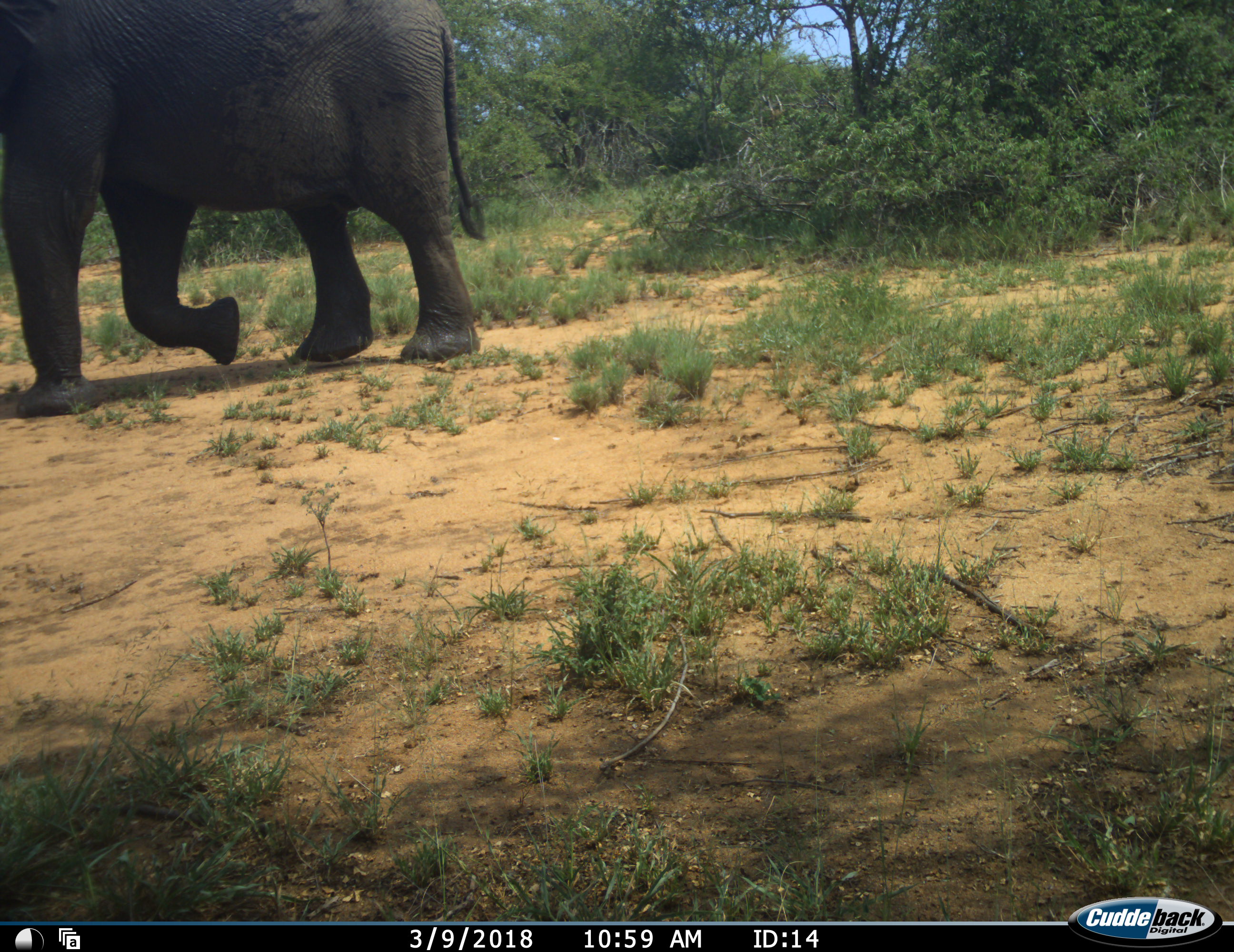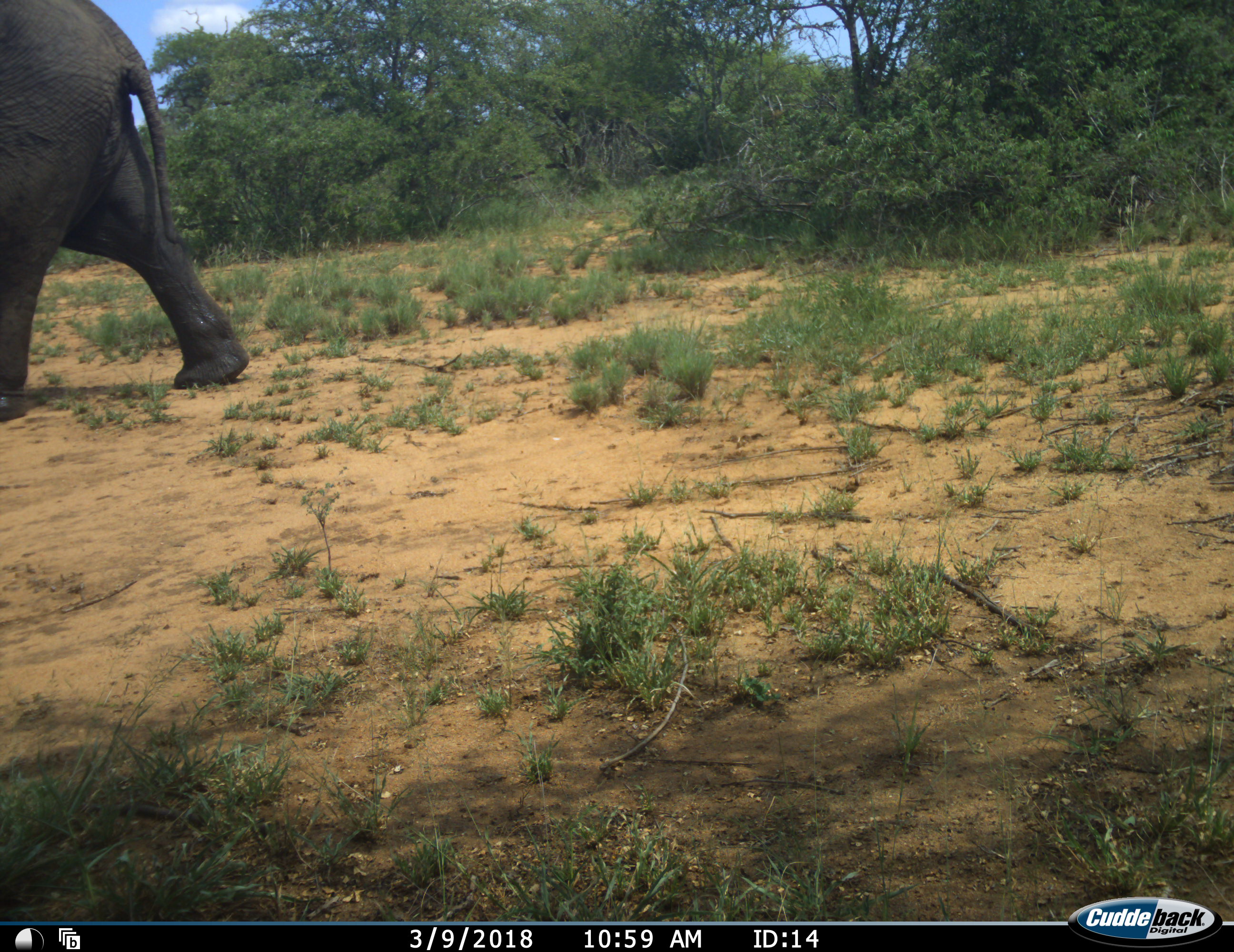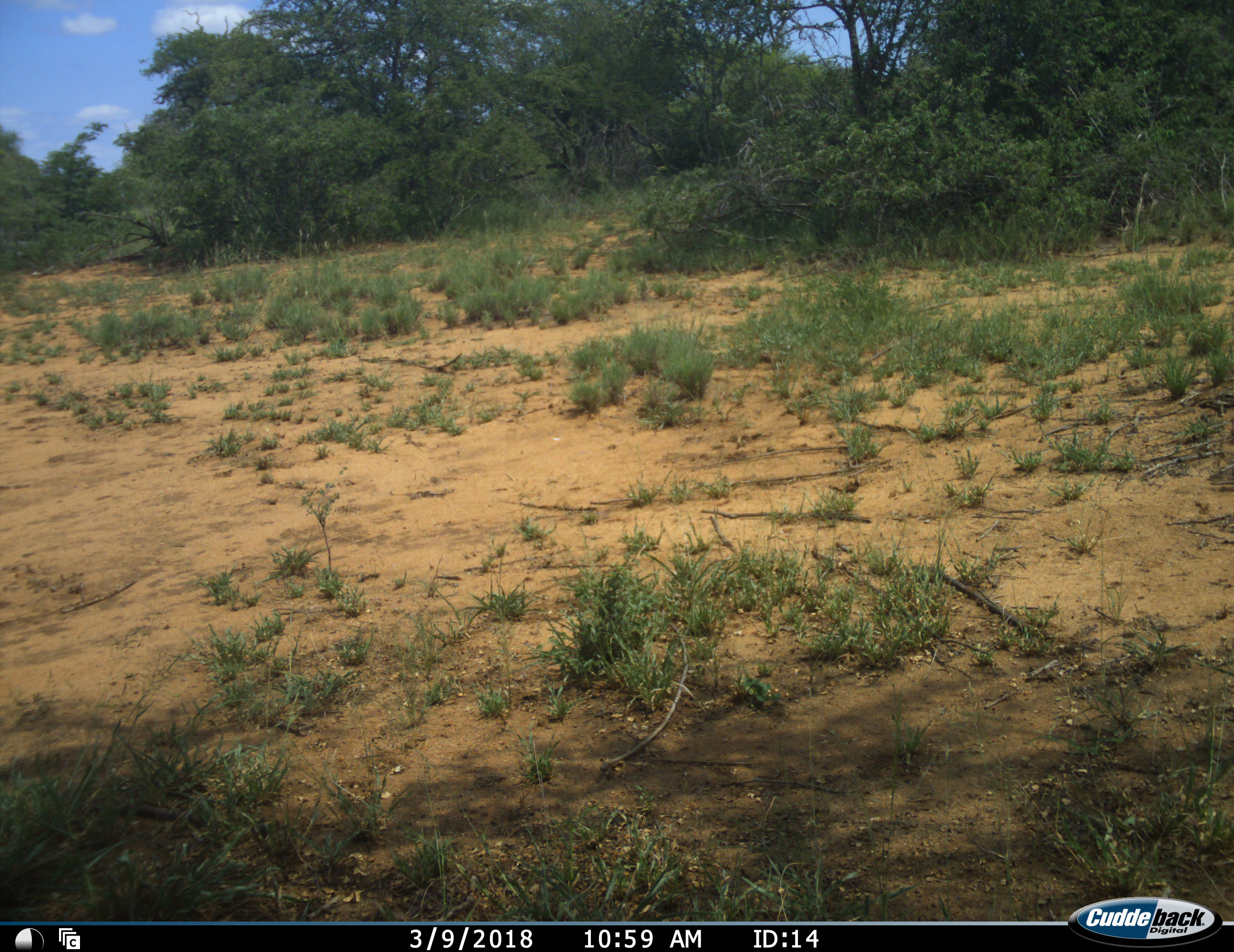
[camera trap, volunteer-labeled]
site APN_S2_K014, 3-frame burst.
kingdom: Animalia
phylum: Chordata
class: Mammalia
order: Proboscidea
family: Elephantidae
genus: Loxodonta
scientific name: Loxodonta africana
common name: african bush elephant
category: elephant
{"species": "elephant (african bush elephant) (Loxodonta africana)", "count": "1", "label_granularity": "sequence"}